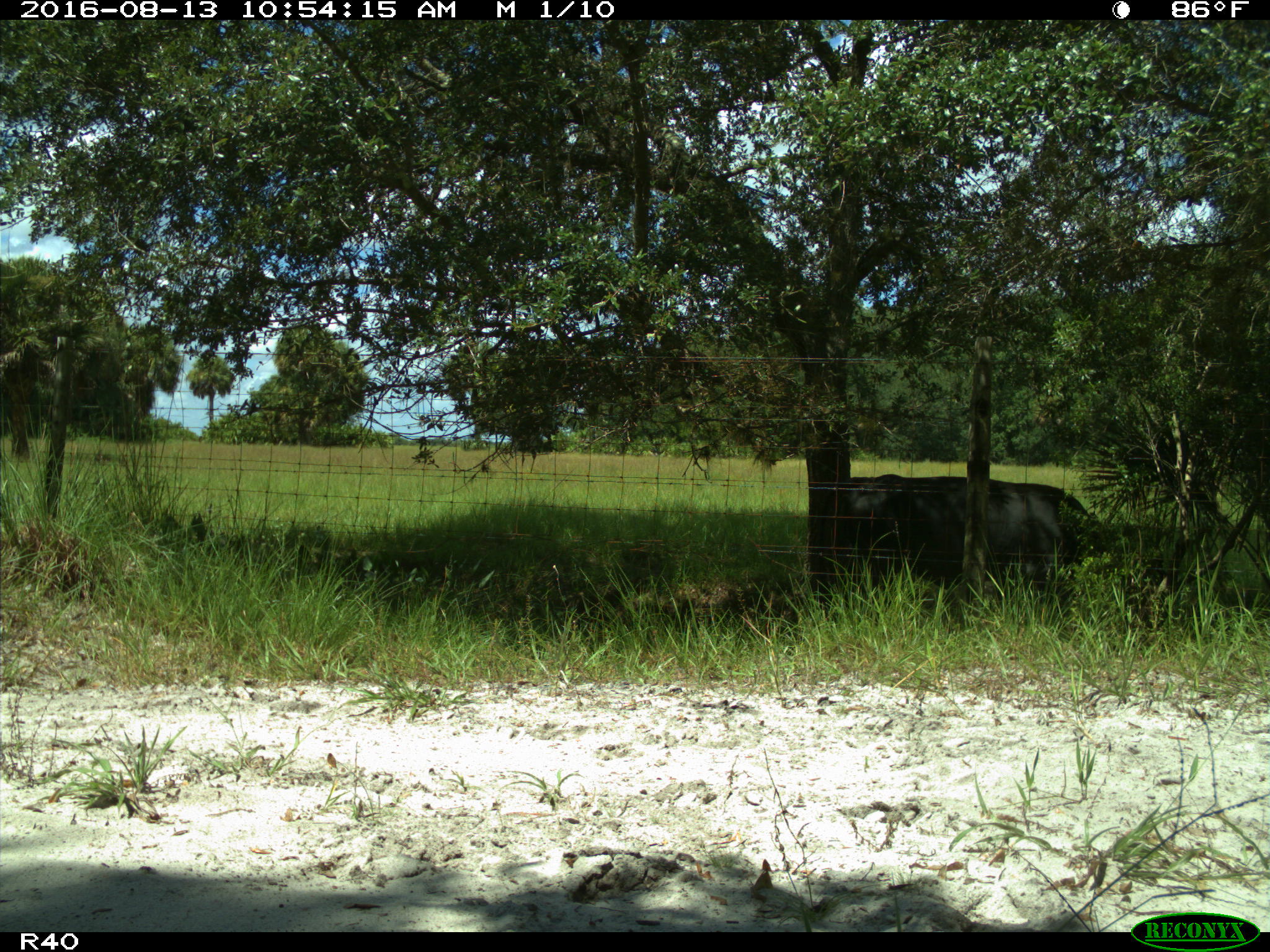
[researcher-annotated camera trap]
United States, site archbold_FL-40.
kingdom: Animalia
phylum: Chordata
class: Mammalia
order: Artiodactyla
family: Bovidae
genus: Bos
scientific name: Bos taurus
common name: domestic cow